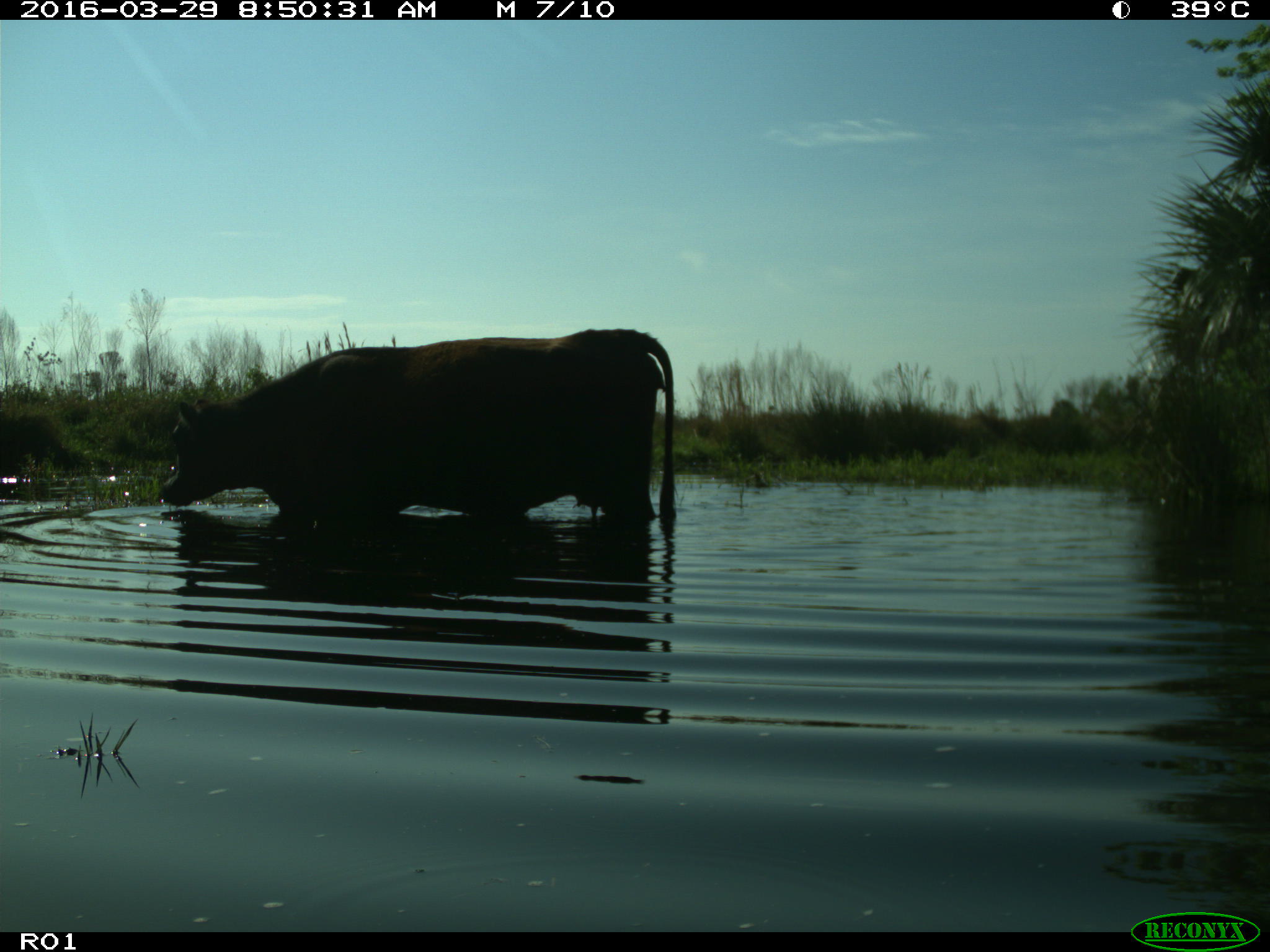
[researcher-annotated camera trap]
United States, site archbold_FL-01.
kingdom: Animalia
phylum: Chordata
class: Mammalia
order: Artiodactyla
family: Bovidae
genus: Bos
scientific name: Bos taurus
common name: domestic cow